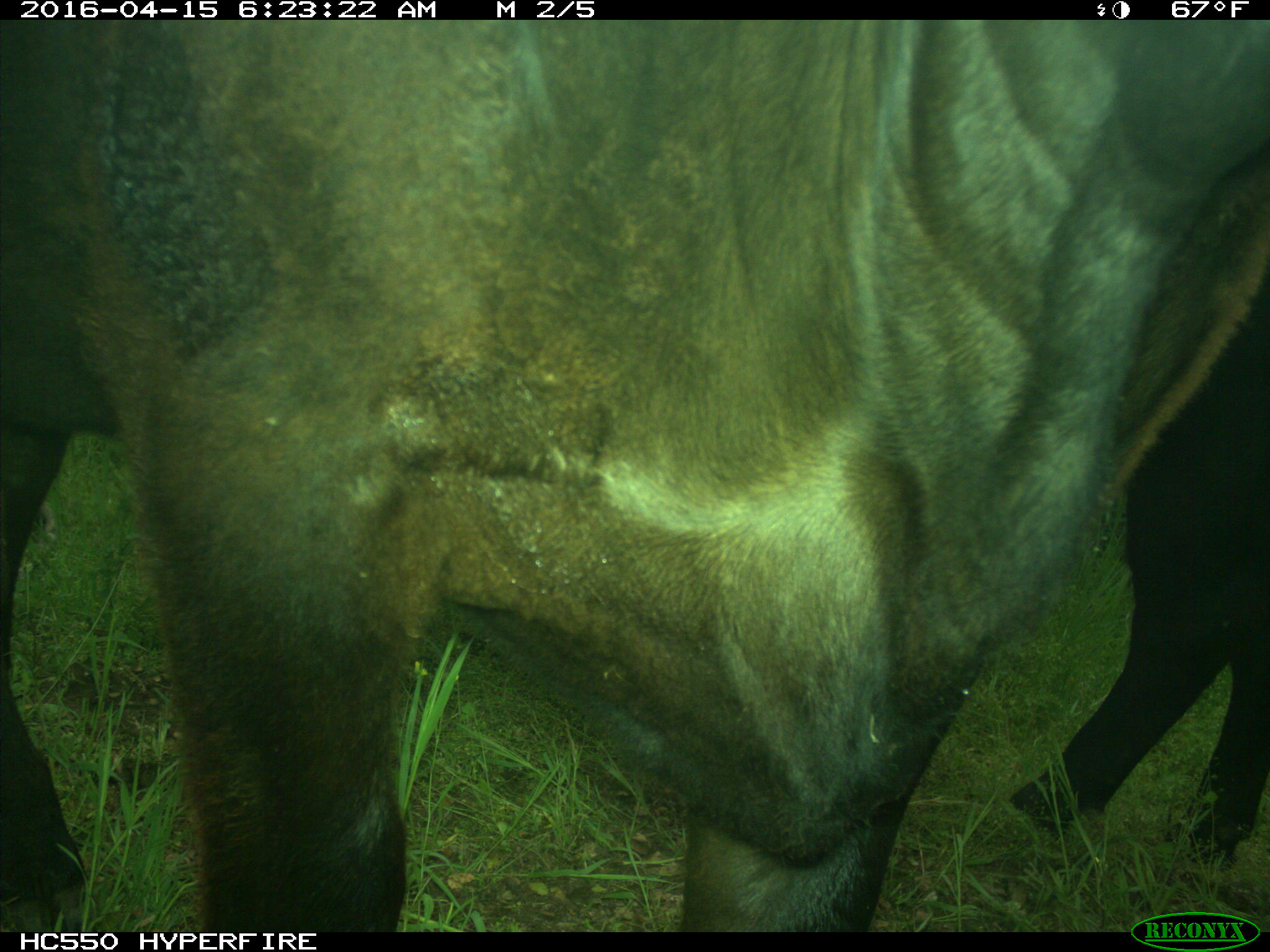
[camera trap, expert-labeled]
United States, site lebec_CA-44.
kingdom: Animalia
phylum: Chordata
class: Mammalia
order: Artiodactyla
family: Bovidae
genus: Bos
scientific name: Bos taurus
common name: domestic cow